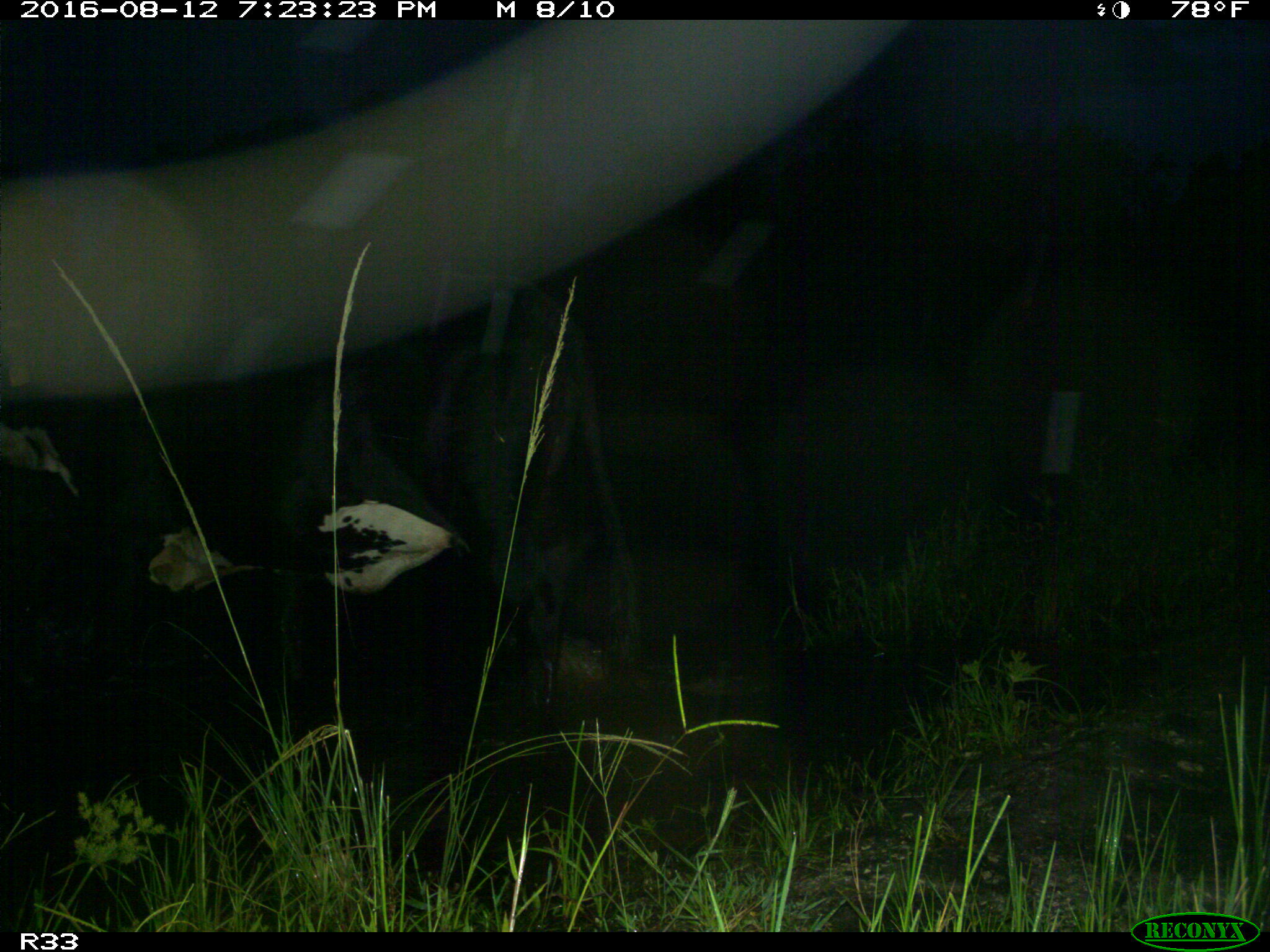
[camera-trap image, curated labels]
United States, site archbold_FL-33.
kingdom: Animalia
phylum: Chordata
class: Mammalia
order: Artiodactyla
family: Bovidae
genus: Bos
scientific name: Bos taurus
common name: domestic cow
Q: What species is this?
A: Bos taurus (domestic cow).